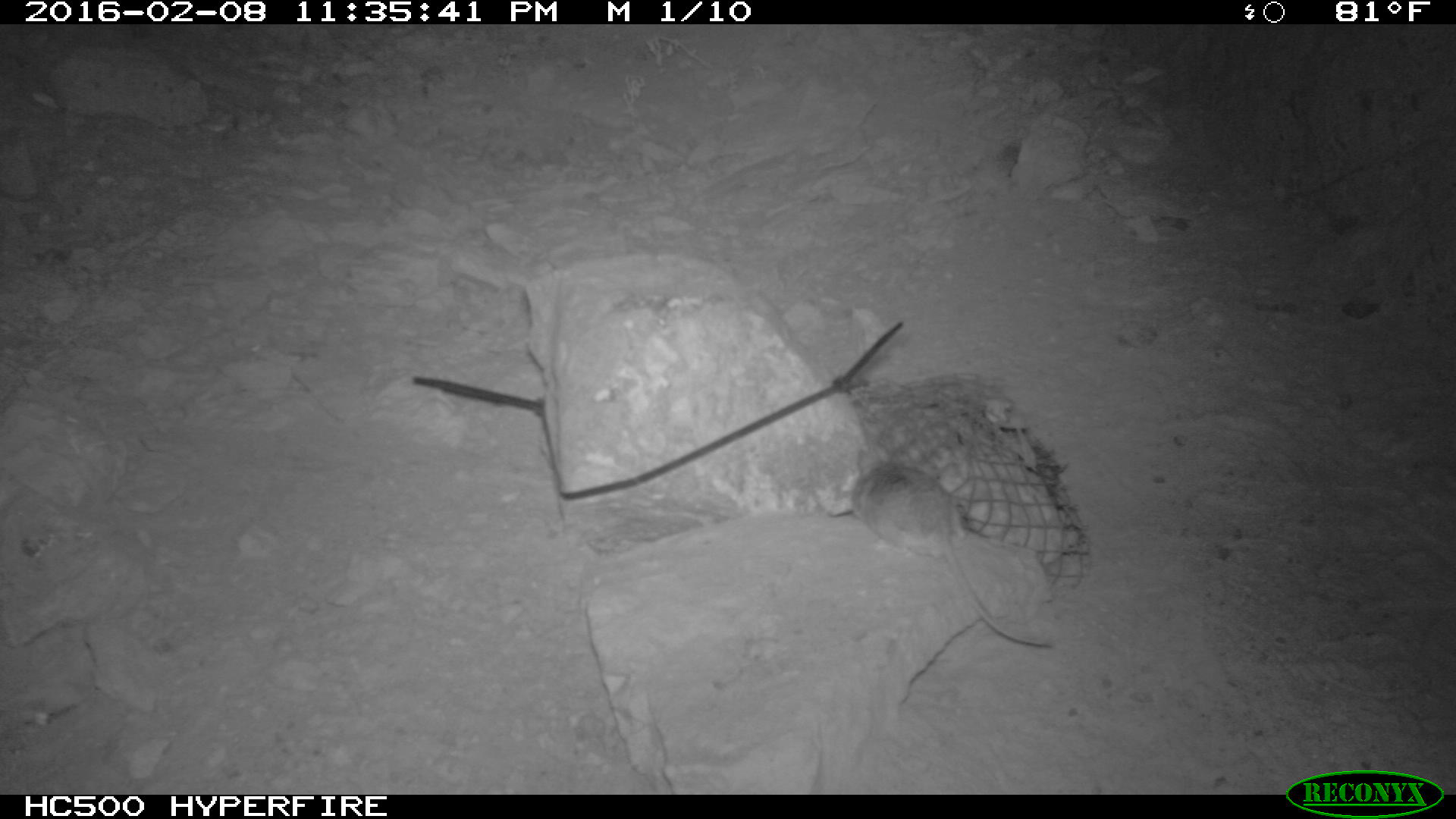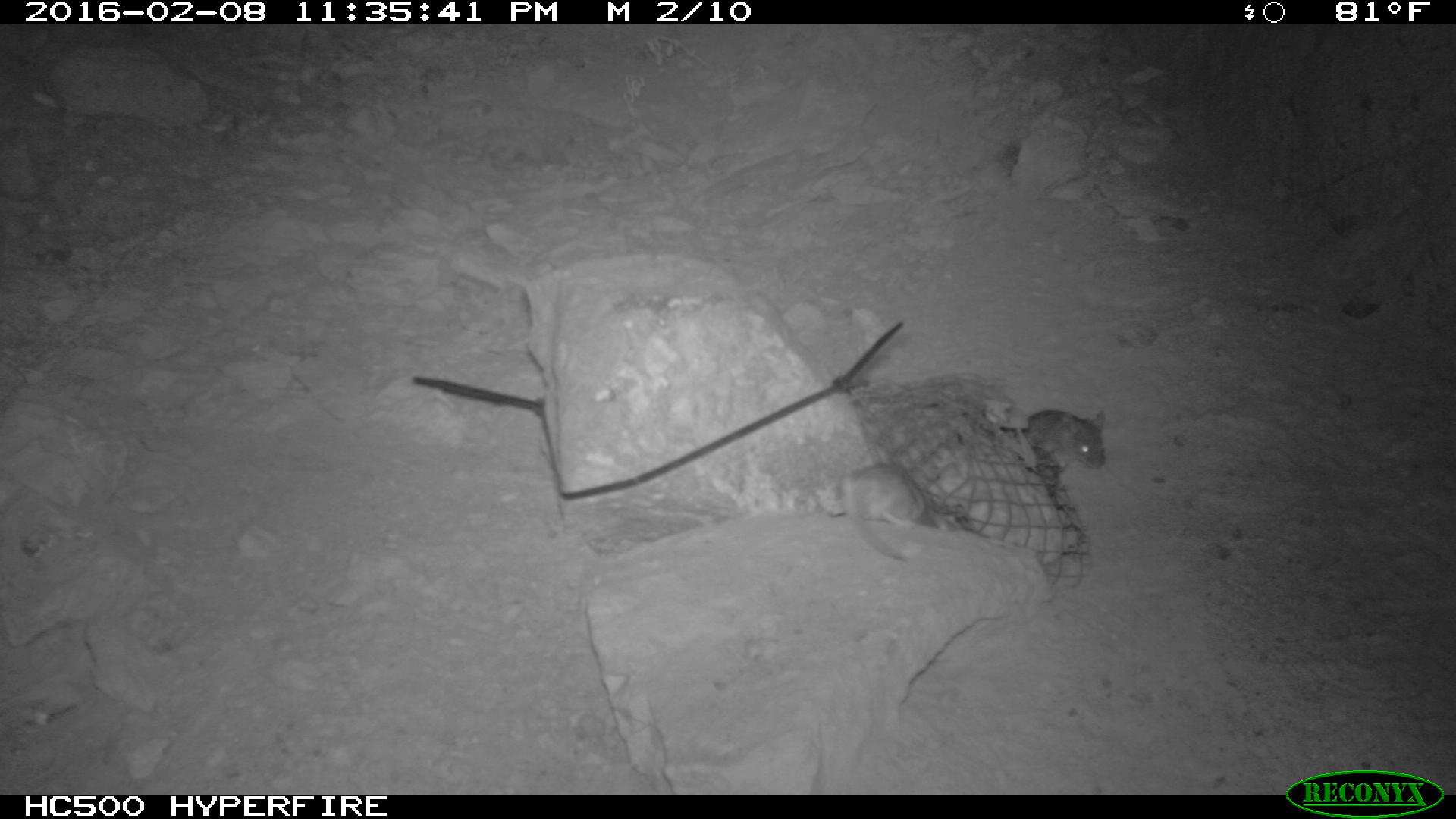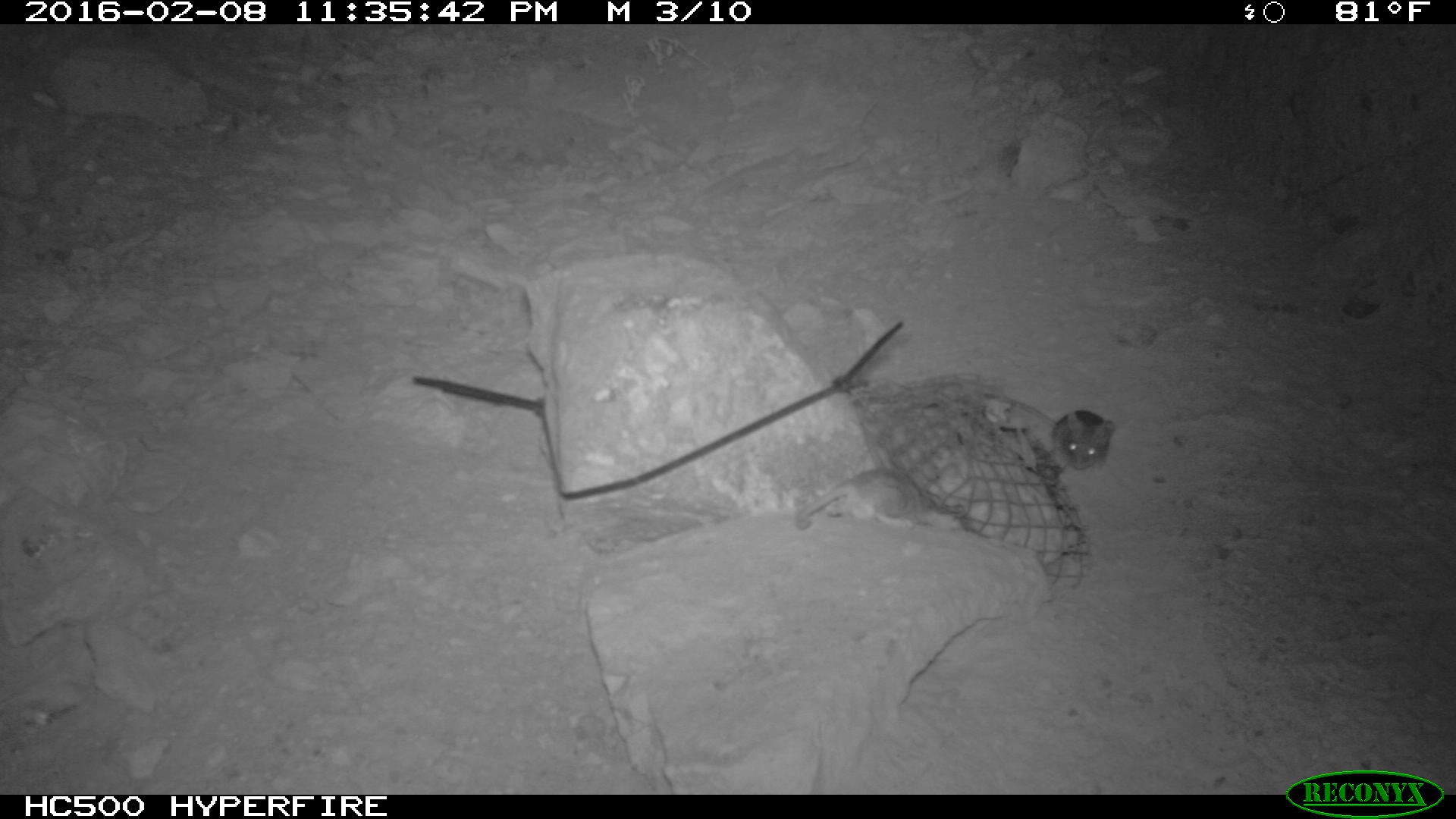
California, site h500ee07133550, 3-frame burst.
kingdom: Animalia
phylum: Chordata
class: Mammalia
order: Rodentia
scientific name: Rodentia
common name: rodent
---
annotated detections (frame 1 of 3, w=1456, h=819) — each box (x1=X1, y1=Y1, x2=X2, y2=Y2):
rodent: (x1=852, y1=449, x2=1050, y2=645)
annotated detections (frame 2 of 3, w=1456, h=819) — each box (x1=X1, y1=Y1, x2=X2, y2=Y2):
rodent: (x1=841, y1=460, x2=927, y2=560); (x1=1000, y1=408, x2=1104, y2=469)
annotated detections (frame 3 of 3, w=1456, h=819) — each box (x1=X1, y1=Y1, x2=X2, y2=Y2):
rodent: (x1=792, y1=464, x2=928, y2=533); (x1=1037, y1=408, x2=1116, y2=474)